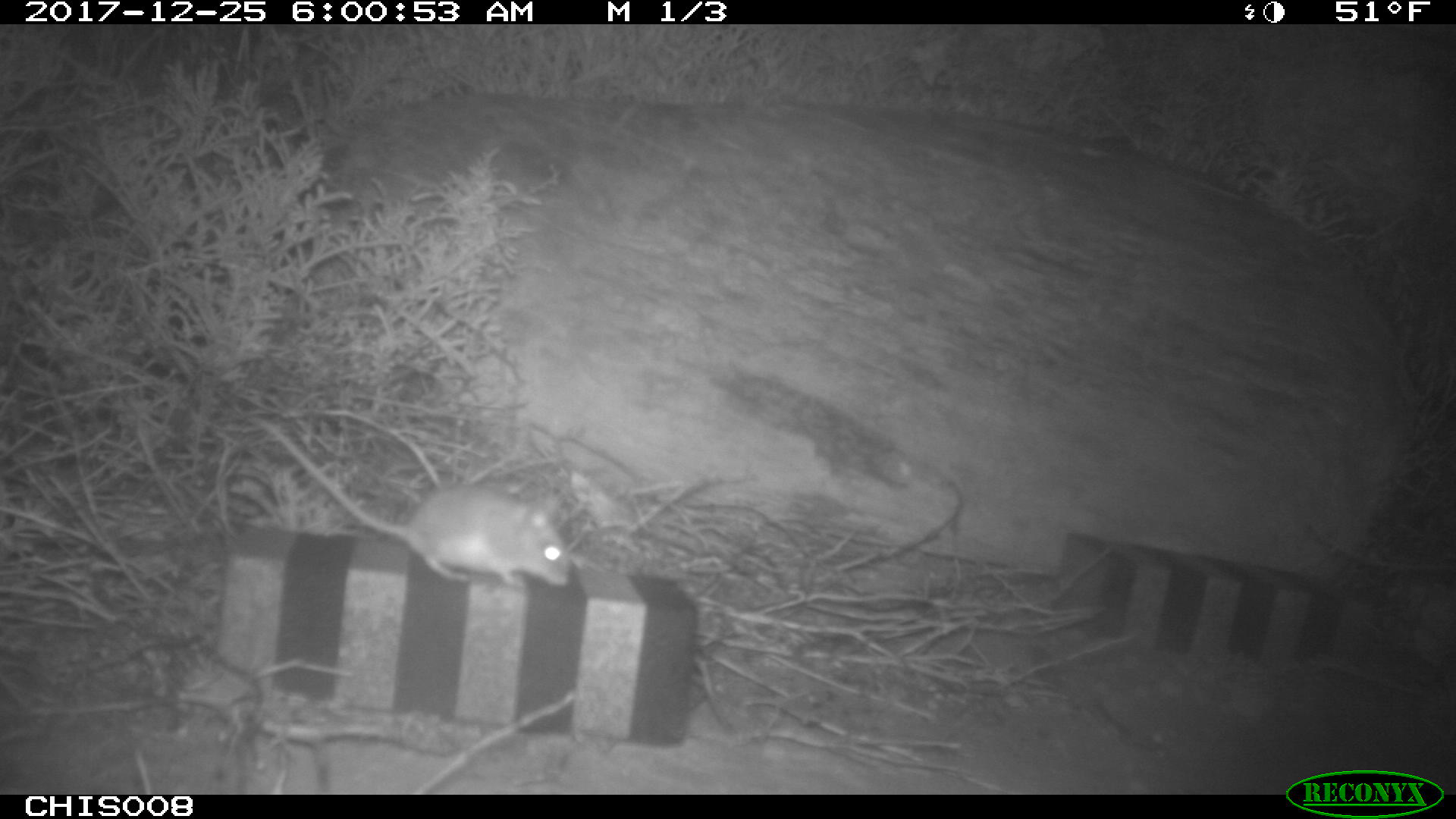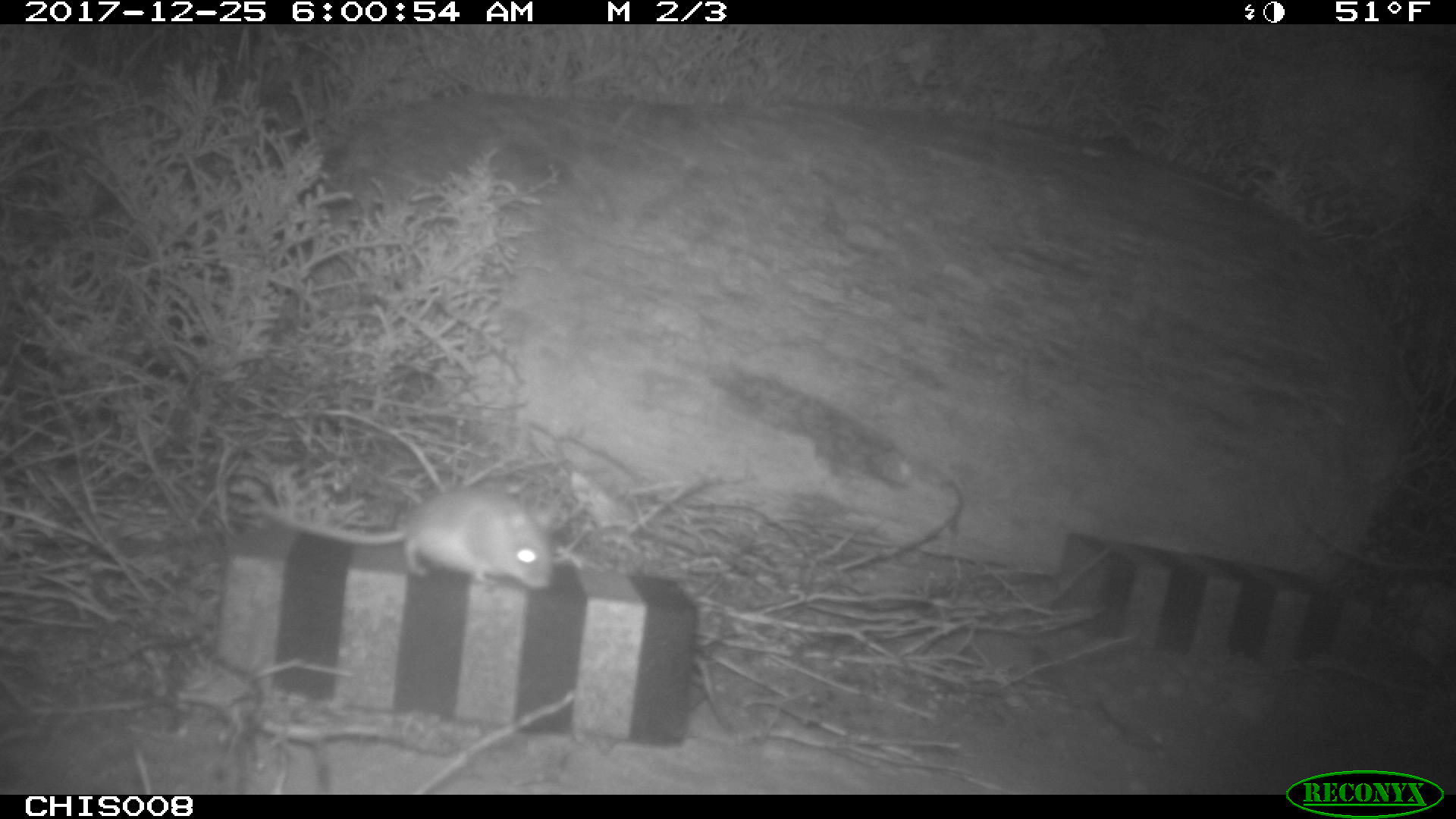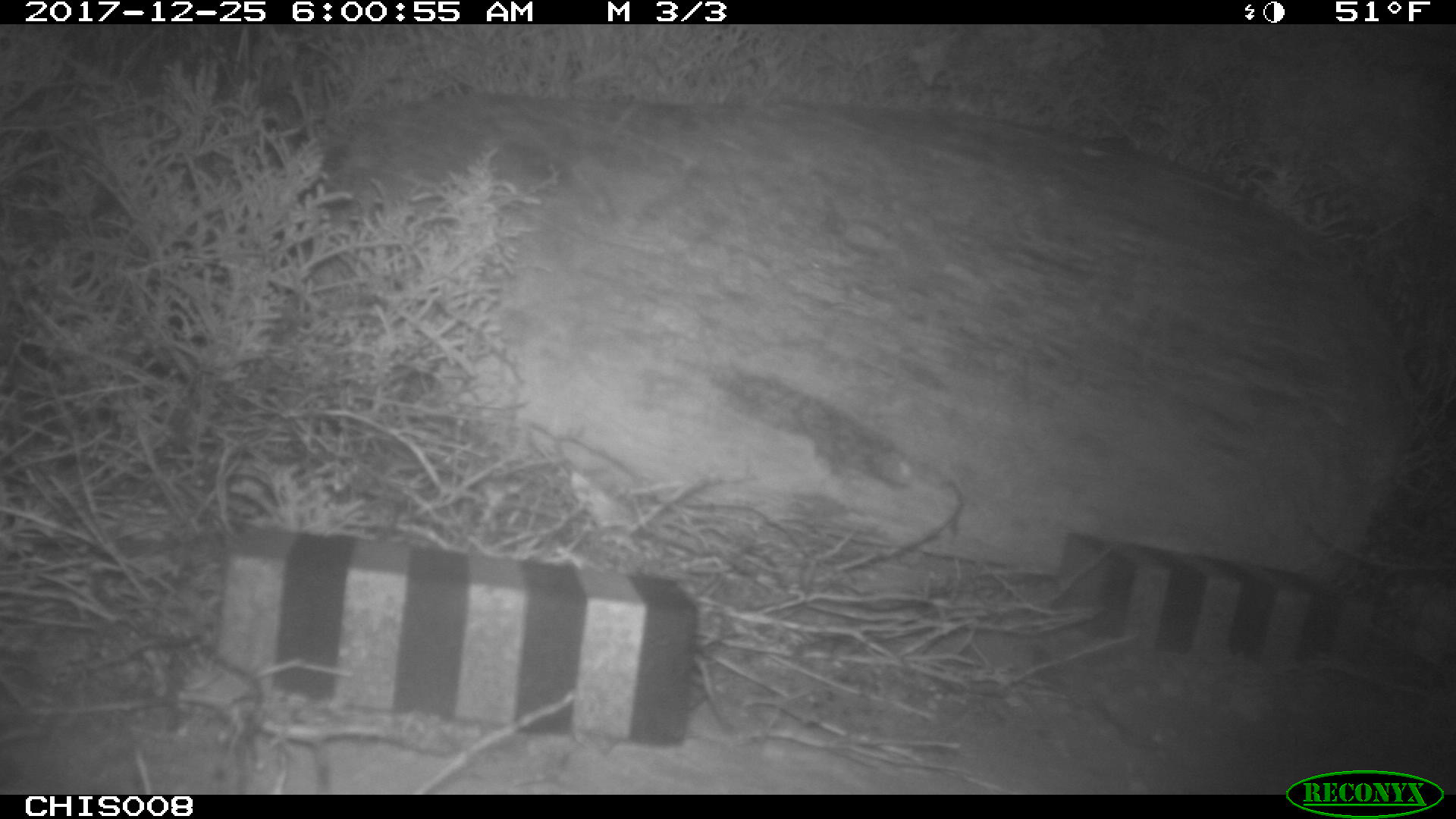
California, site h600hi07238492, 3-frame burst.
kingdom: Animalia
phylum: Chordata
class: Mammalia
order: Rodentia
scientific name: Rodentia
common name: rodent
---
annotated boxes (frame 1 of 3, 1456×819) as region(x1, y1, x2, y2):
rodent: region(250, 416, 570, 588)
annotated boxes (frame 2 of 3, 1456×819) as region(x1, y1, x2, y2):
rodent: region(260, 485, 554, 588)